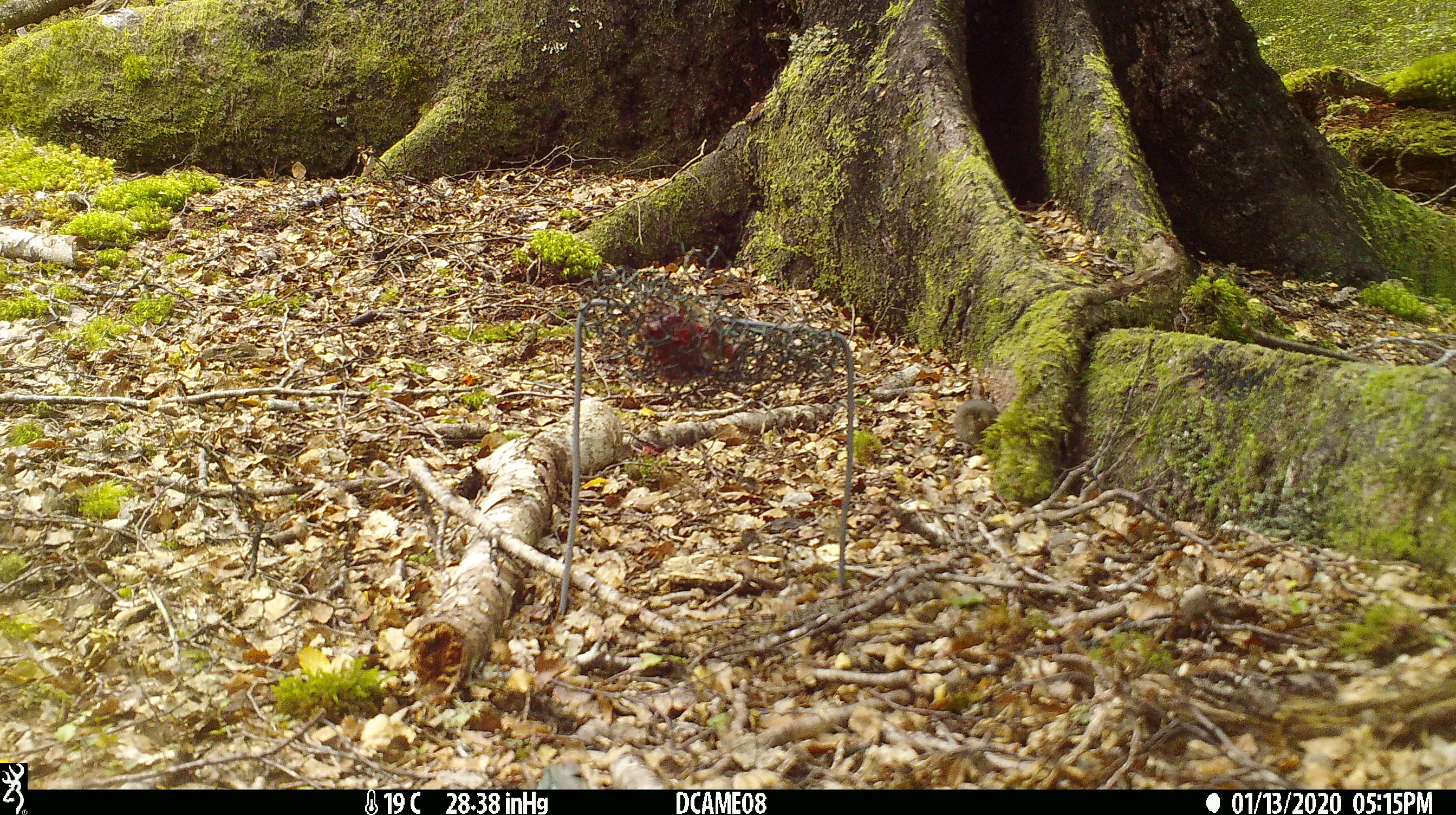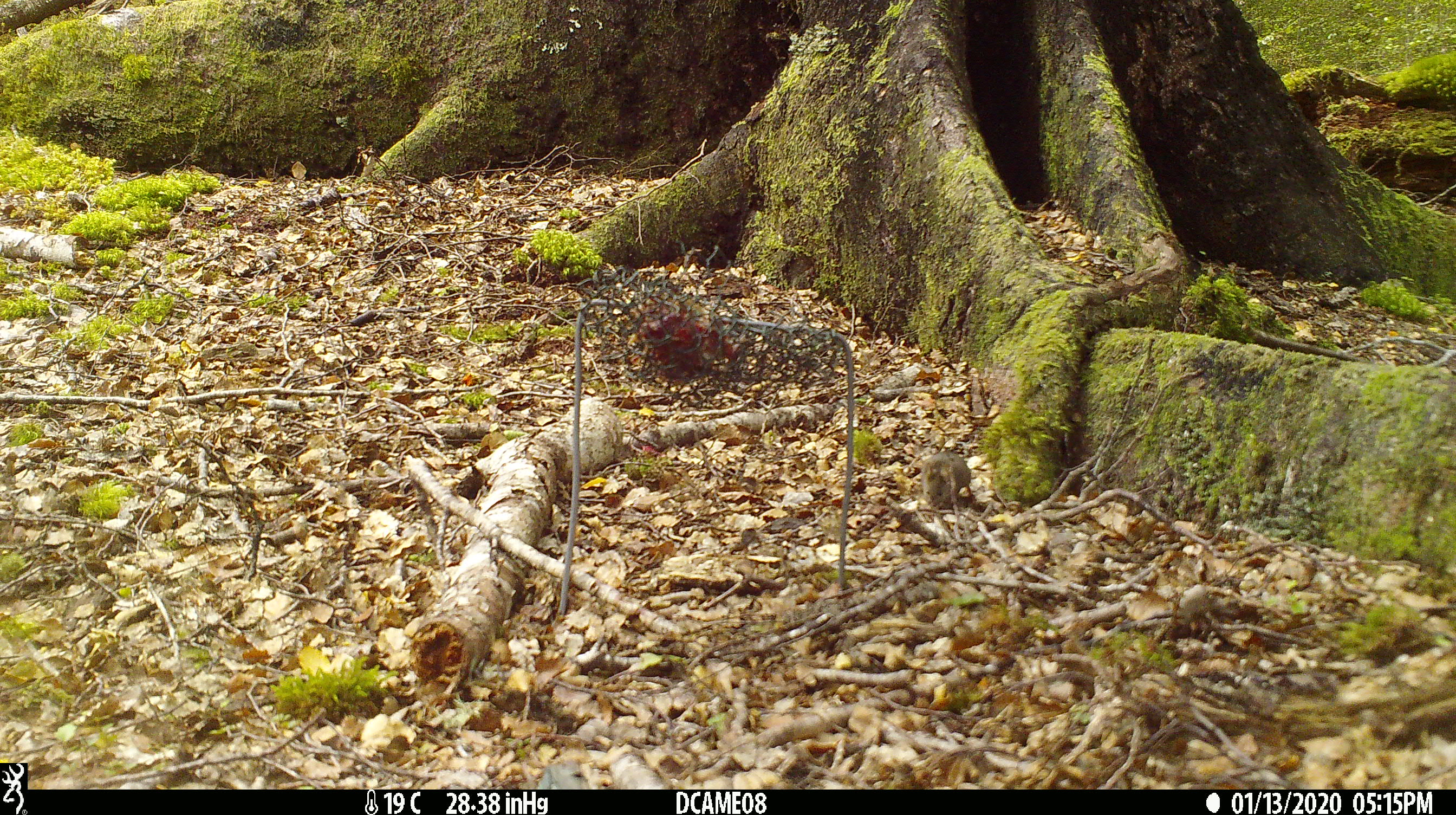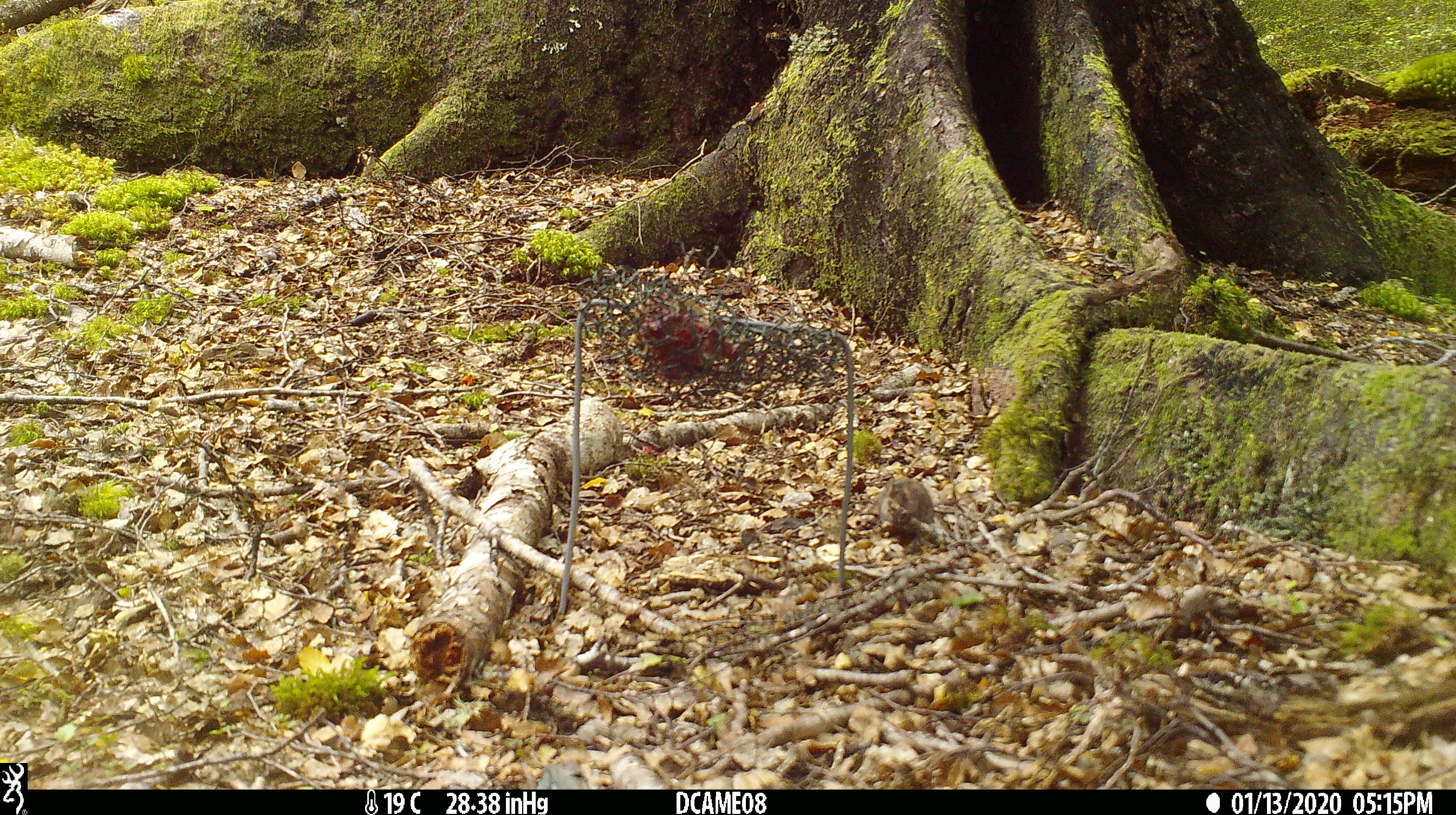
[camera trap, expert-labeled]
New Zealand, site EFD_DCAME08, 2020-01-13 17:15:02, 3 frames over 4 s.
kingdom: Animalia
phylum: Chordata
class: Mammalia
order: Rodentia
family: Muridae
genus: Mus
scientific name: Mus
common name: mouse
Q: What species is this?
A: Mouse (Mus).